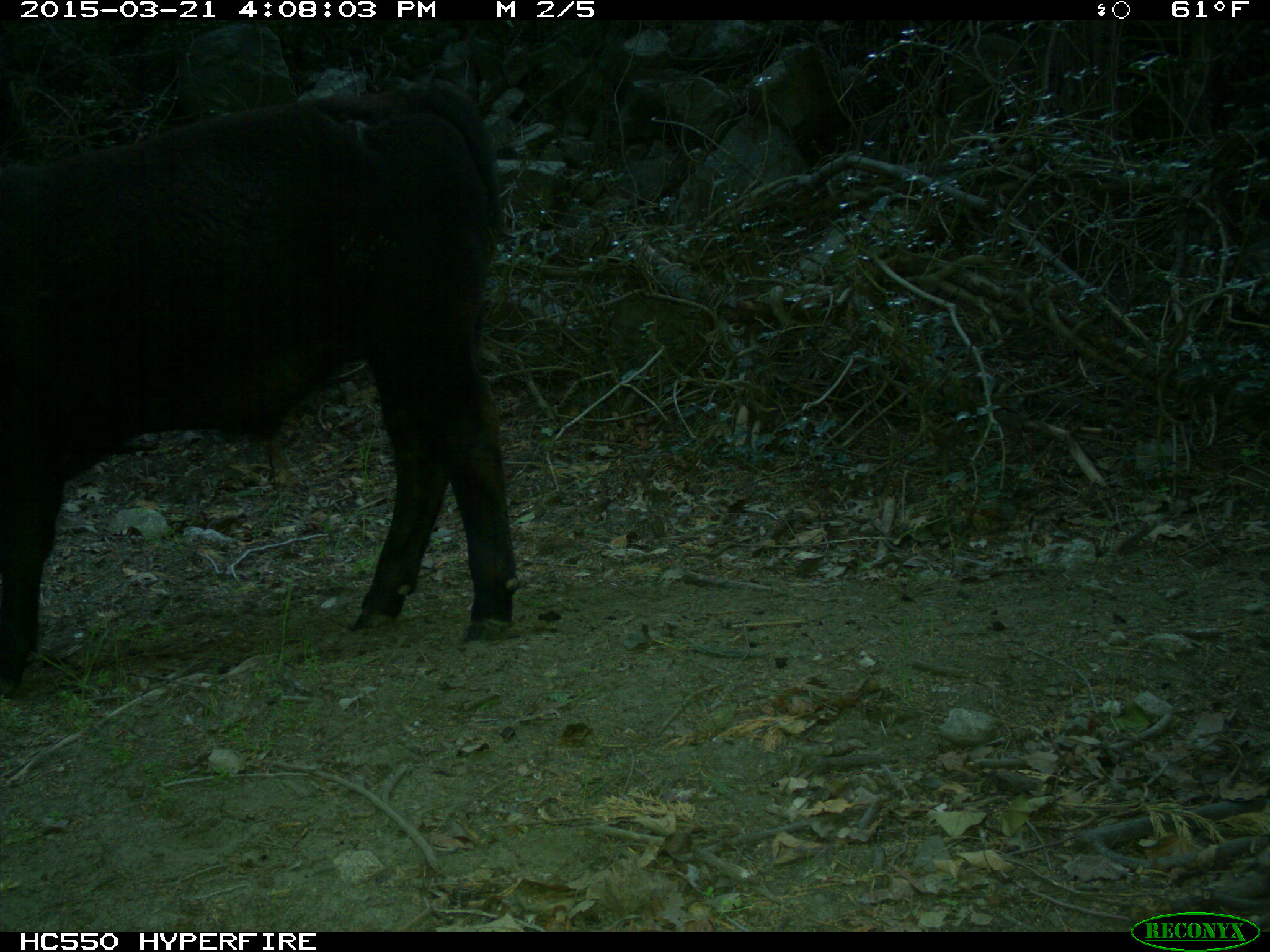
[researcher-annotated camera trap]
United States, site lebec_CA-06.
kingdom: Animalia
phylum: Chordata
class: Mammalia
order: Artiodactyla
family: Bovidae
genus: Bos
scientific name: Bos taurus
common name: domestic cow